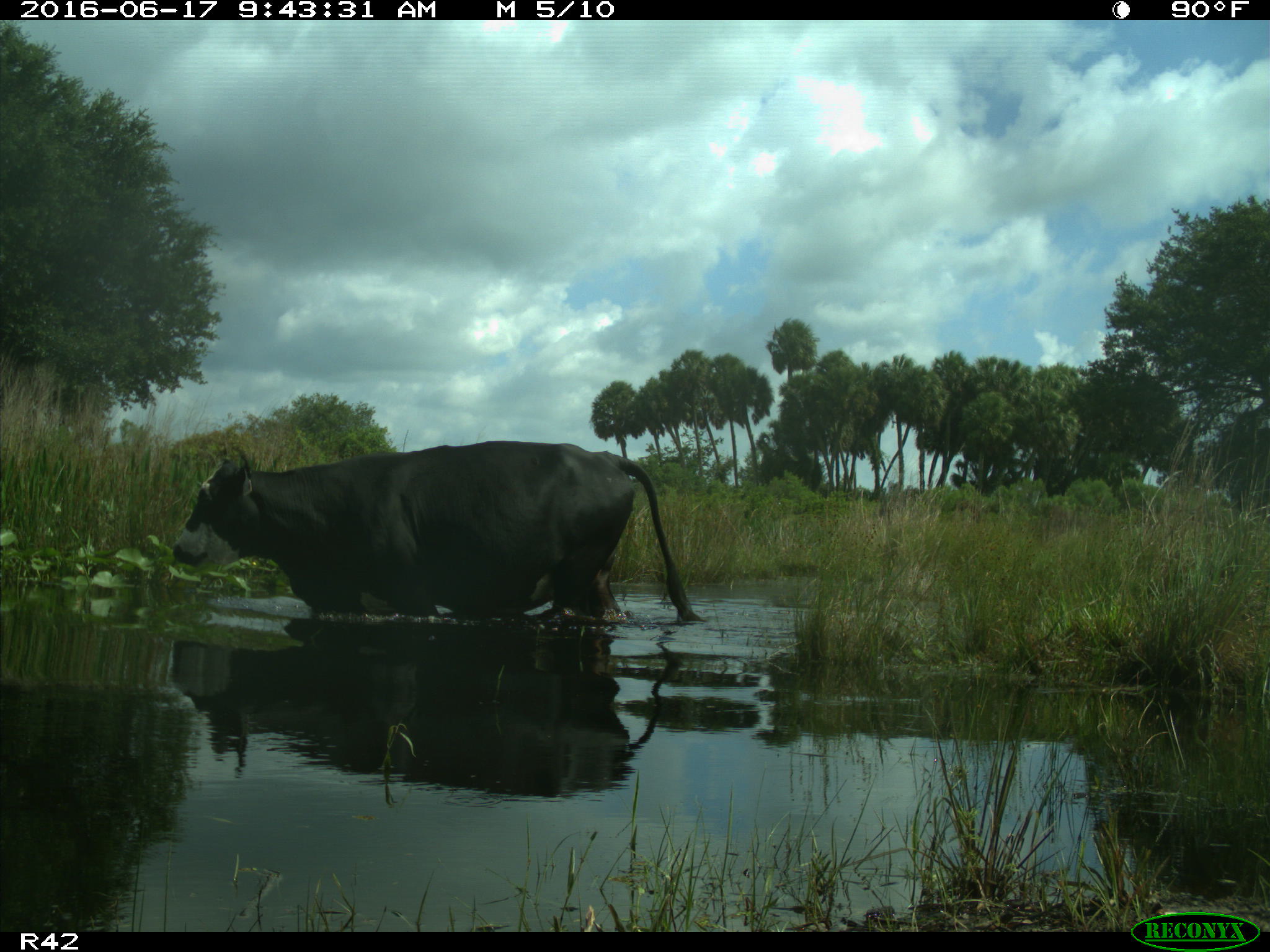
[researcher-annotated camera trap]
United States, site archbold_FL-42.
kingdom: Animalia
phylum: Chordata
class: Mammalia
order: Artiodactyla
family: Bovidae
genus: Bos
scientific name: Bos taurus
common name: domestic cow